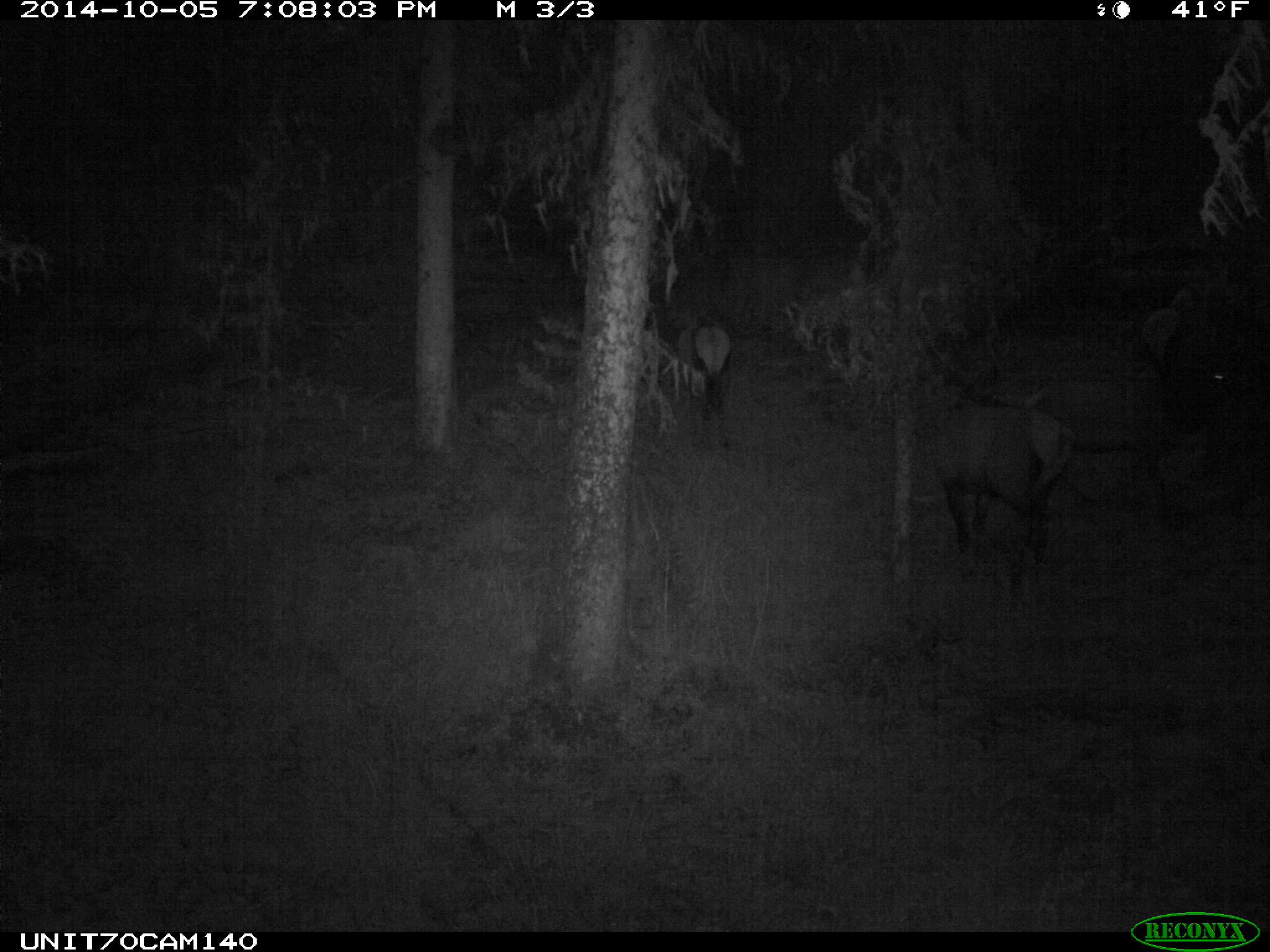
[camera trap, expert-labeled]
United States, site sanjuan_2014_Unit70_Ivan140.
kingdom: Animalia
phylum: Chordata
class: Mammalia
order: Artiodactyla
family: Cervidae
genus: Cervus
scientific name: Cervus elaphus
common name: red deer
Cervus elaphus (red deer).